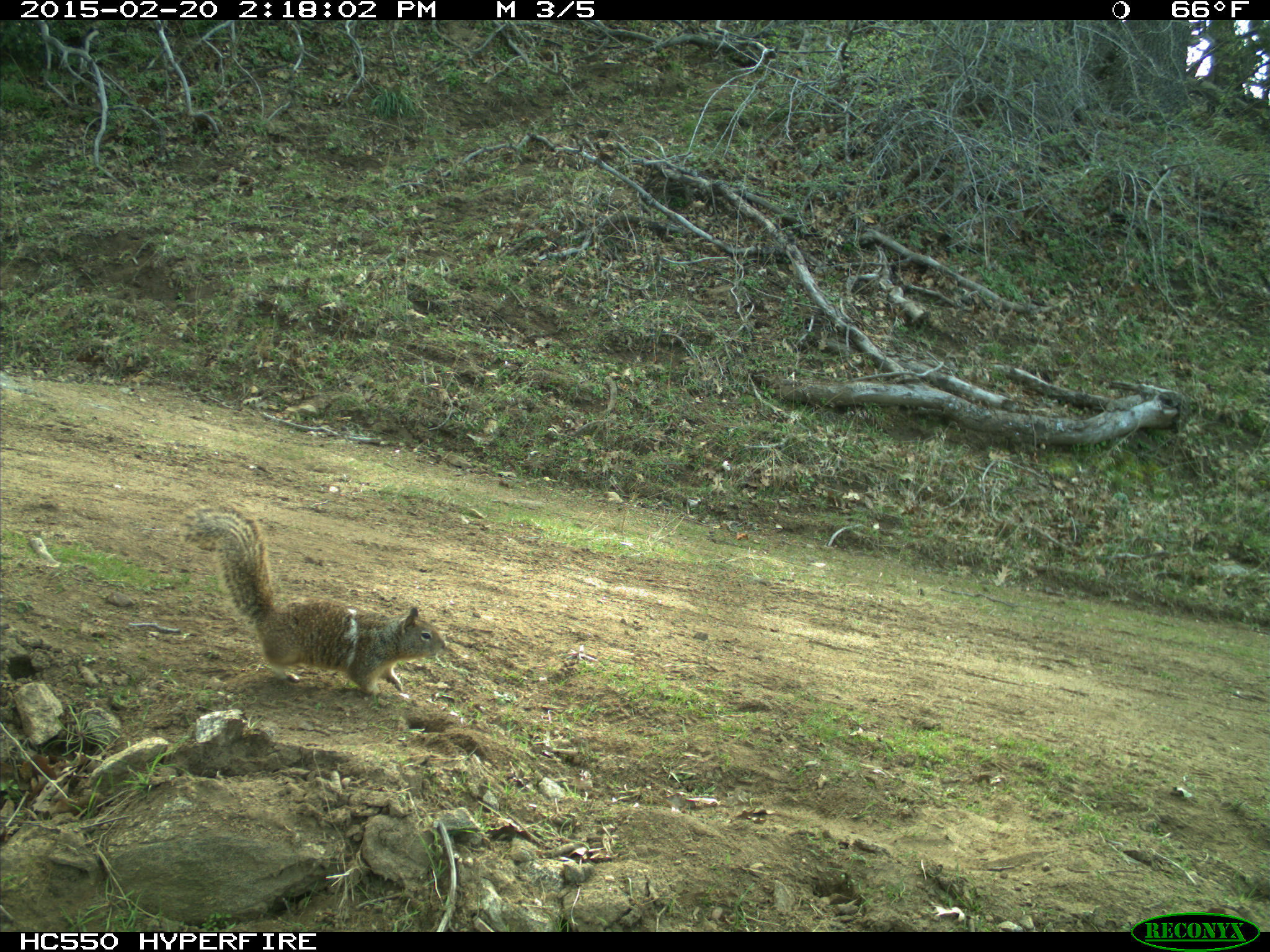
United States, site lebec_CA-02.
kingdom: Animalia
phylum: Chordata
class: Mammalia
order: Rodentia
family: Sciuridae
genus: Otospermophilus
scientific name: Otospermophilus beecheyi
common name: california ground squirrel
Otospermophilus beecheyi (california ground squirrel).